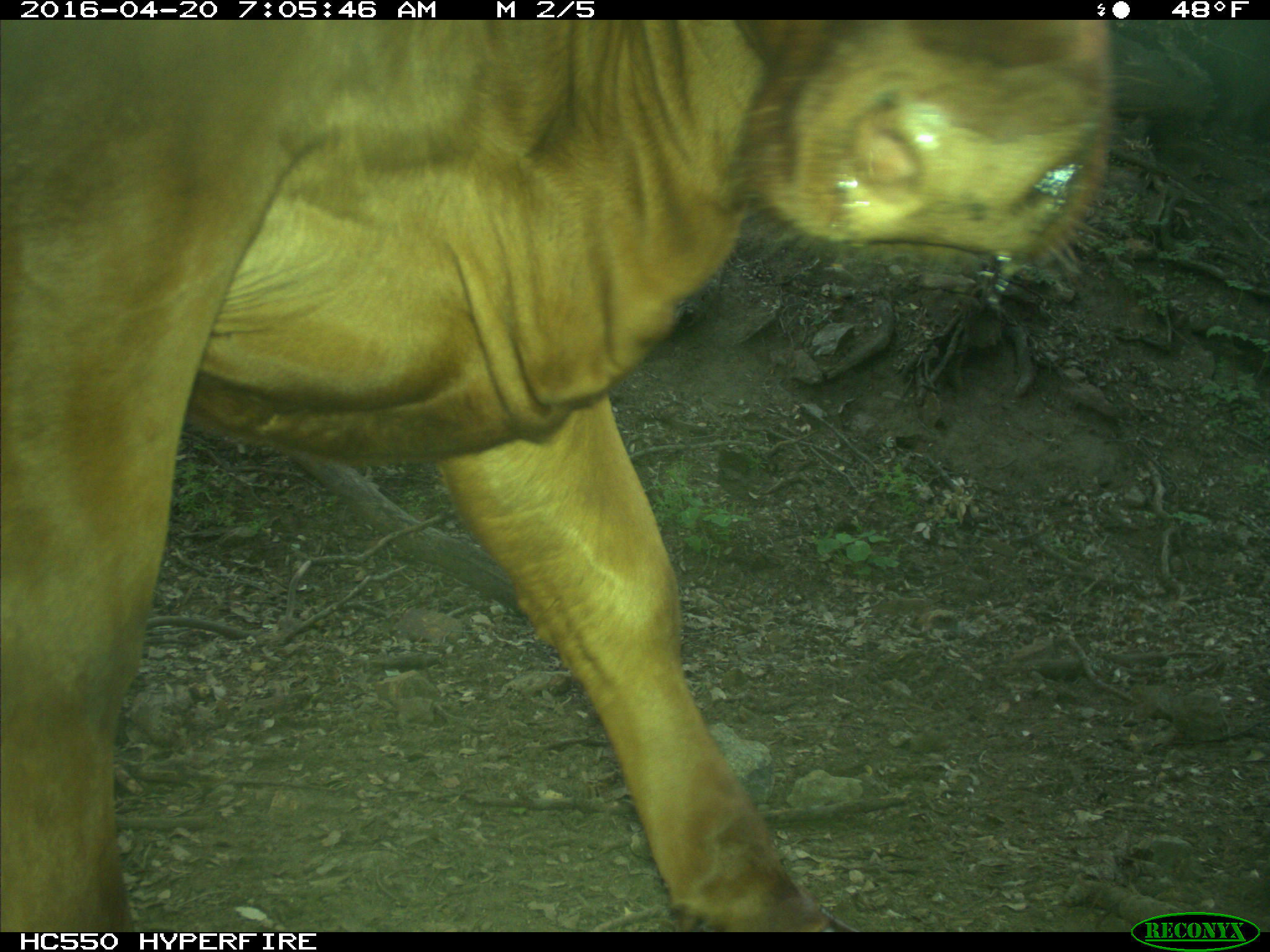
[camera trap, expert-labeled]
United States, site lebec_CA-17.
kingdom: Animalia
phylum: Chordata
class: Mammalia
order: Artiodactyla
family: Bovidae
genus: Bos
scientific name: Bos taurus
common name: domestic cow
Bos taurus (domestic cow).